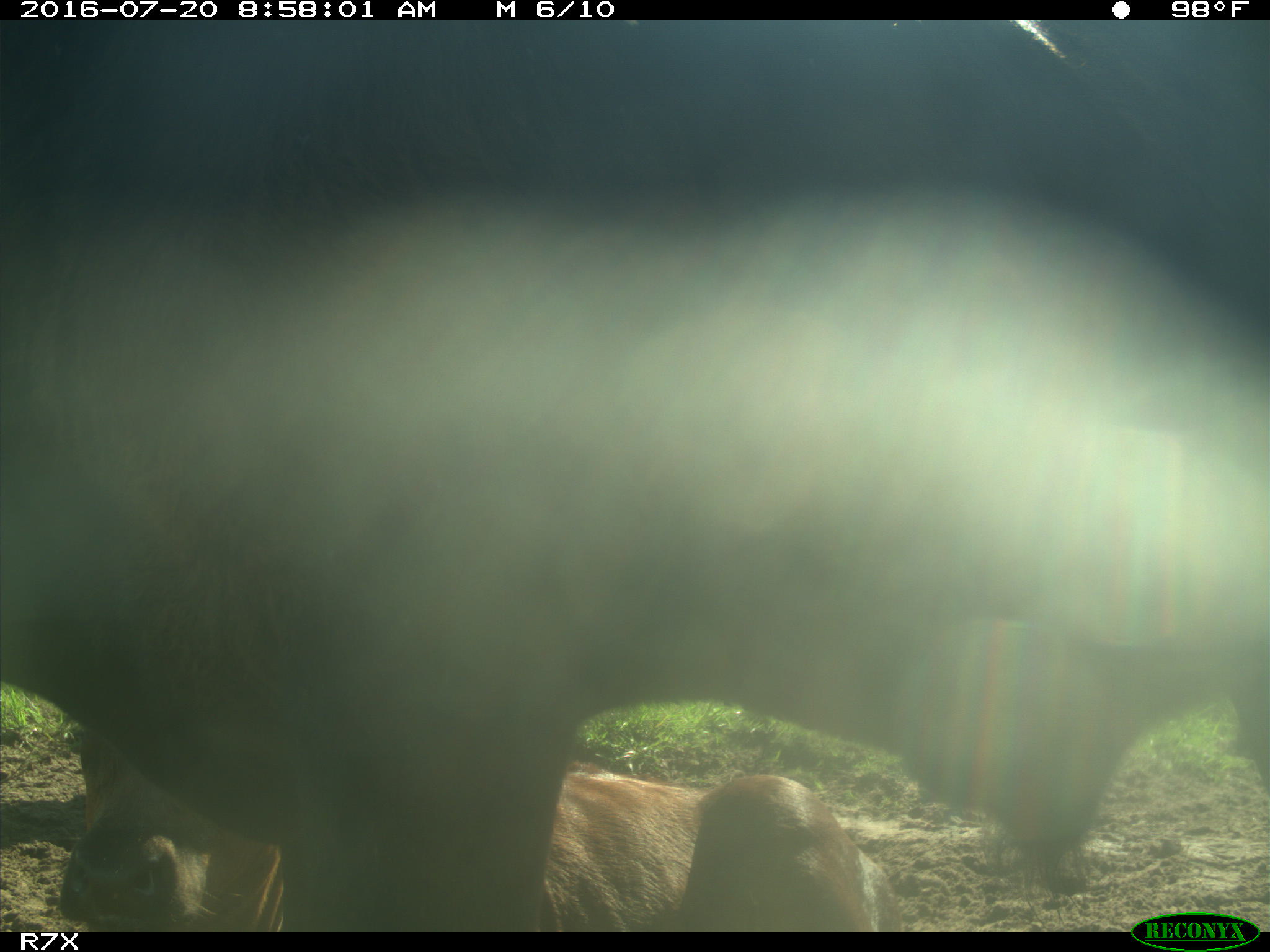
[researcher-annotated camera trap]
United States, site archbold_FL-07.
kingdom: Animalia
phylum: Chordata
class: Mammalia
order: Artiodactyla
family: Bovidae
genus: Bos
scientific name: Bos taurus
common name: domestic cow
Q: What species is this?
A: Bos taurus (domestic cow).